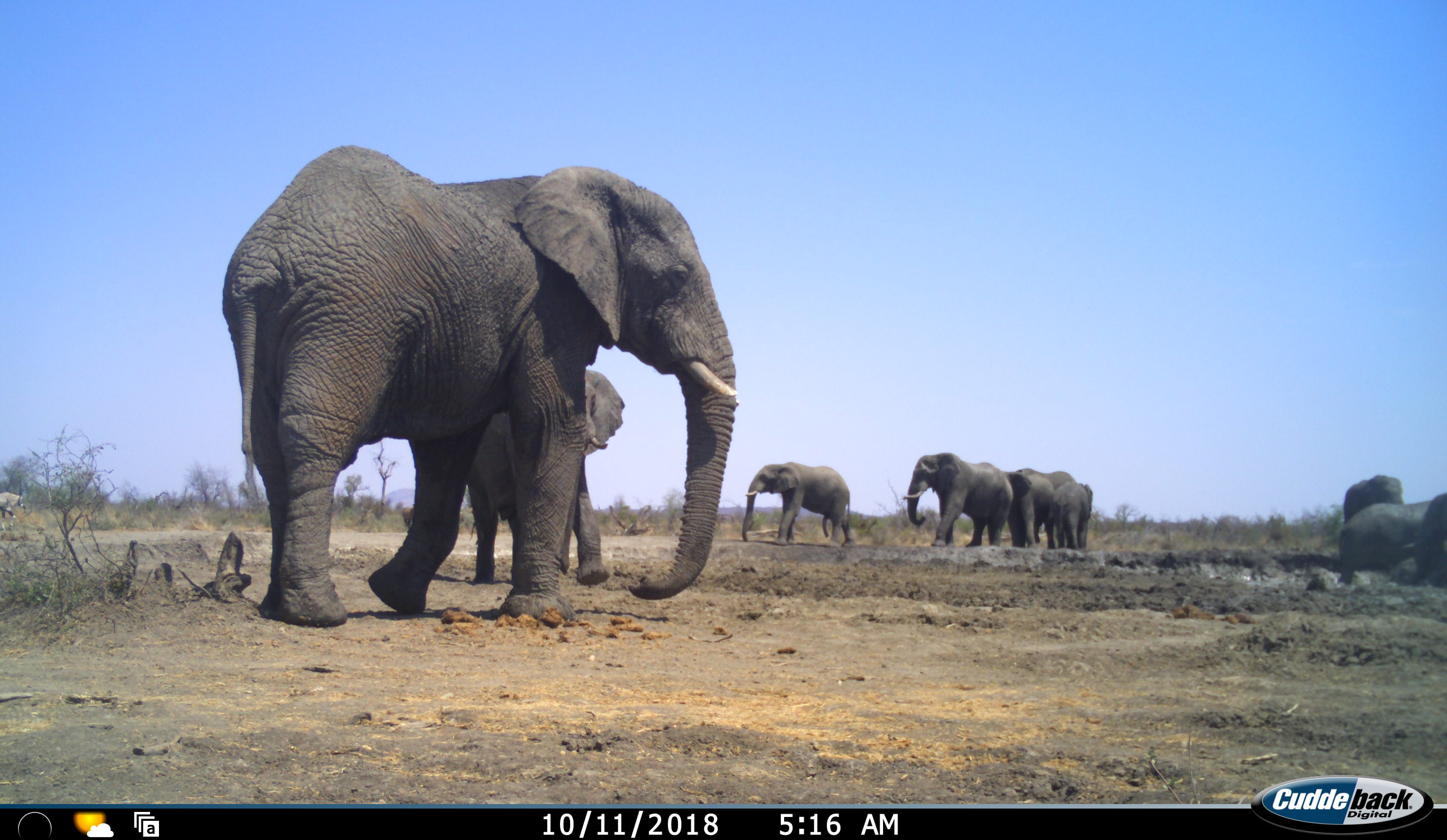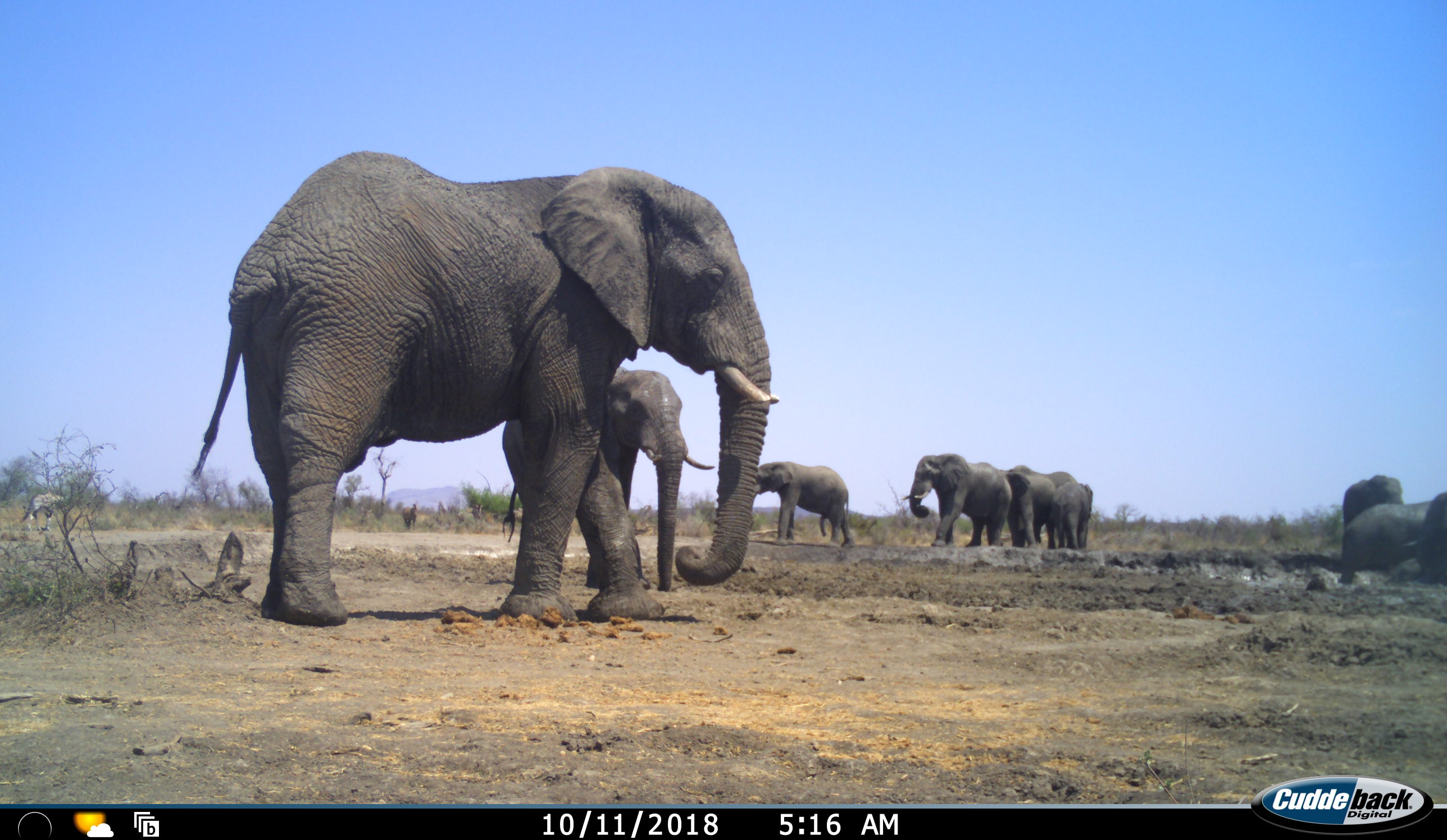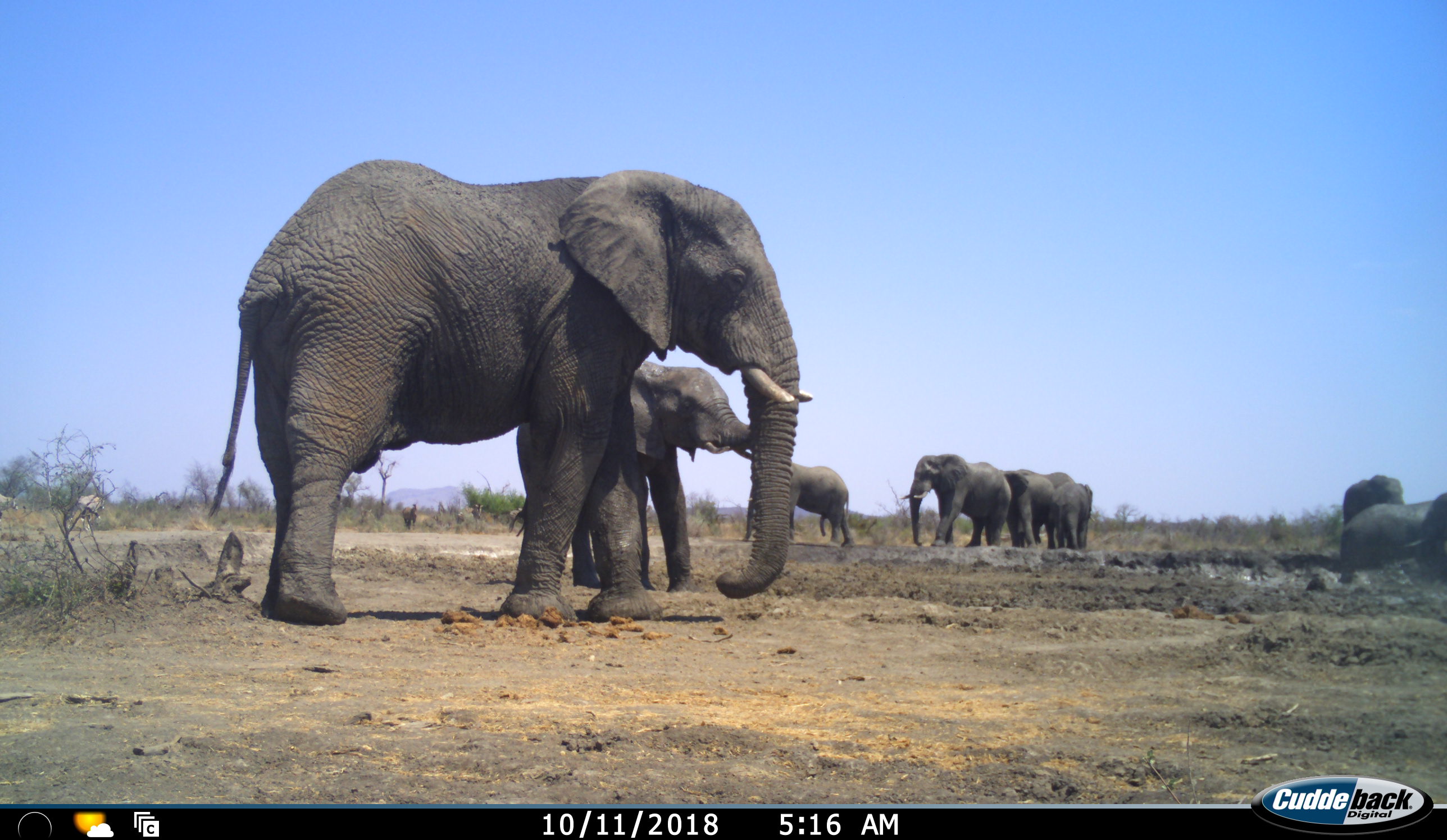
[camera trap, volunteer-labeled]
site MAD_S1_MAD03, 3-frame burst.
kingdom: Animalia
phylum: Chordata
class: Mammalia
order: Proboscidea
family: Elephantidae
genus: Loxodonta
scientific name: Loxodonta africana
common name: african bush elephant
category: elephant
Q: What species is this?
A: Elephant (african bush elephant) (Loxodonta africana).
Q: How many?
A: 9.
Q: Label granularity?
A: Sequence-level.